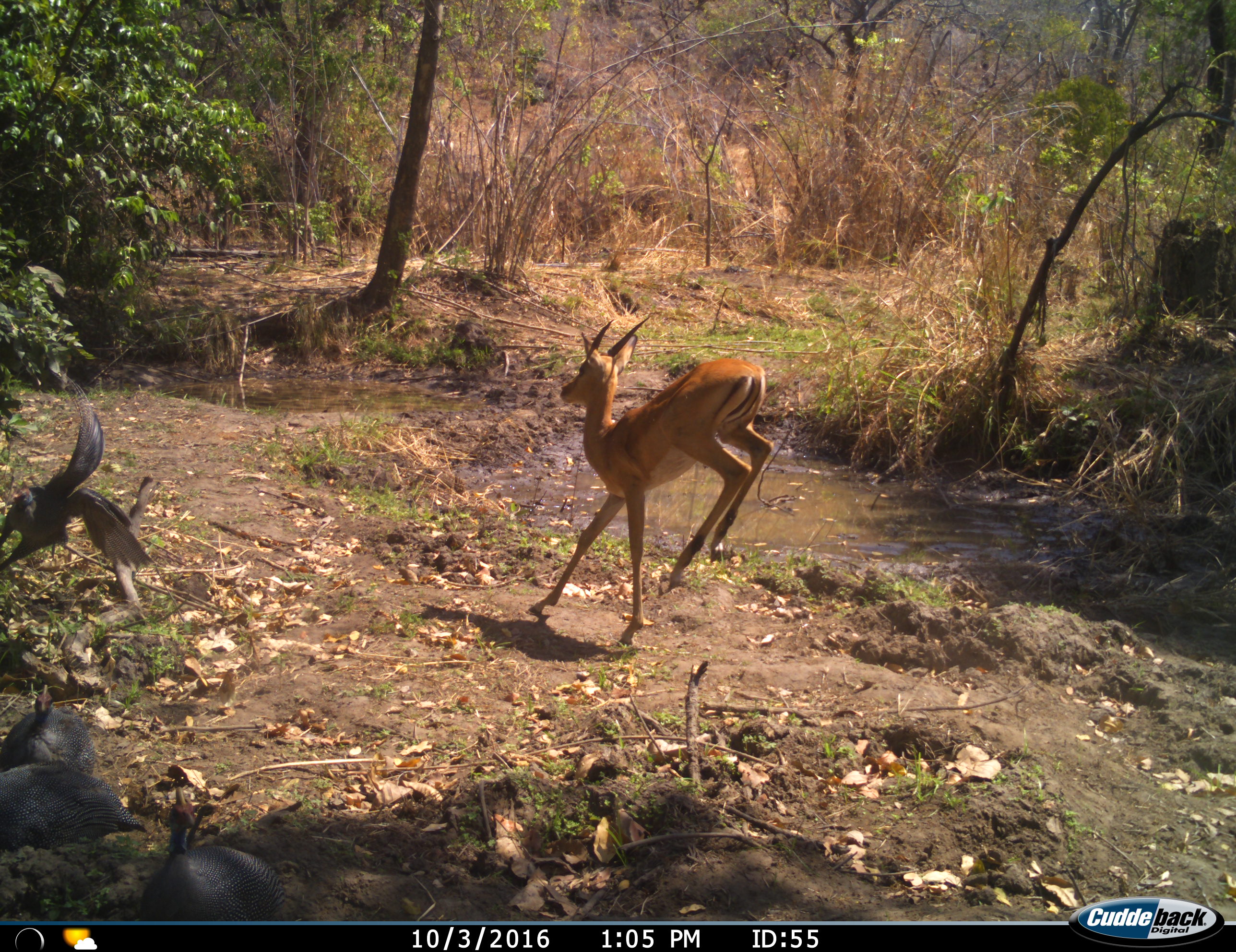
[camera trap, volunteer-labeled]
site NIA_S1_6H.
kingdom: Animalia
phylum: Chordata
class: Aves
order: Galliformes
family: Numididae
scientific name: Numididae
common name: guineafowl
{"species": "guineafowl (Numididae)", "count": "4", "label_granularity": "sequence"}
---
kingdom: Animalia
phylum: Chordata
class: Mammalia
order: Artiodactyla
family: Bovidae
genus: Aepyceros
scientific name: Aepyceros melampus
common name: impala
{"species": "impala (Aepyceros melampus)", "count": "1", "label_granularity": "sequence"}